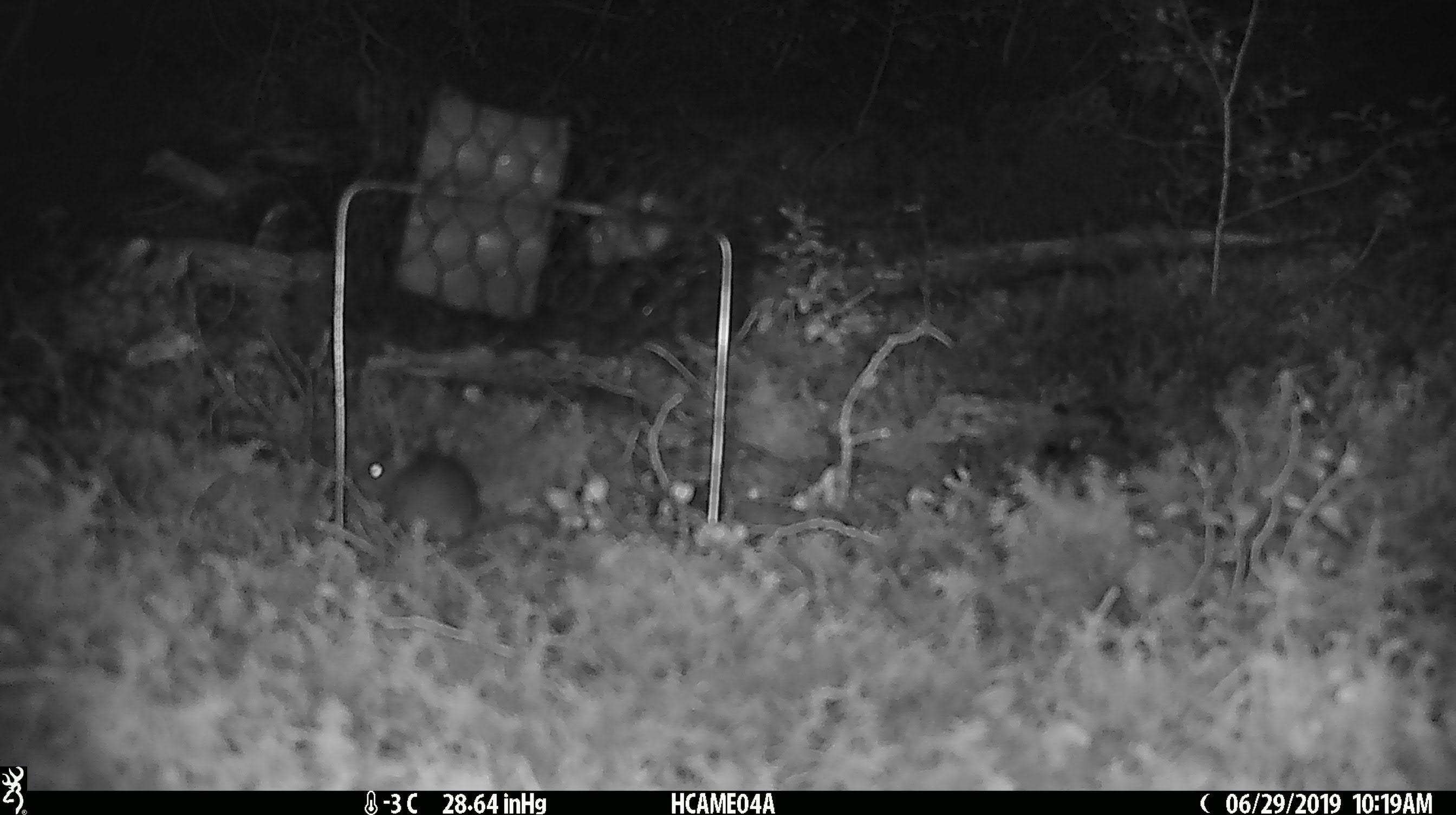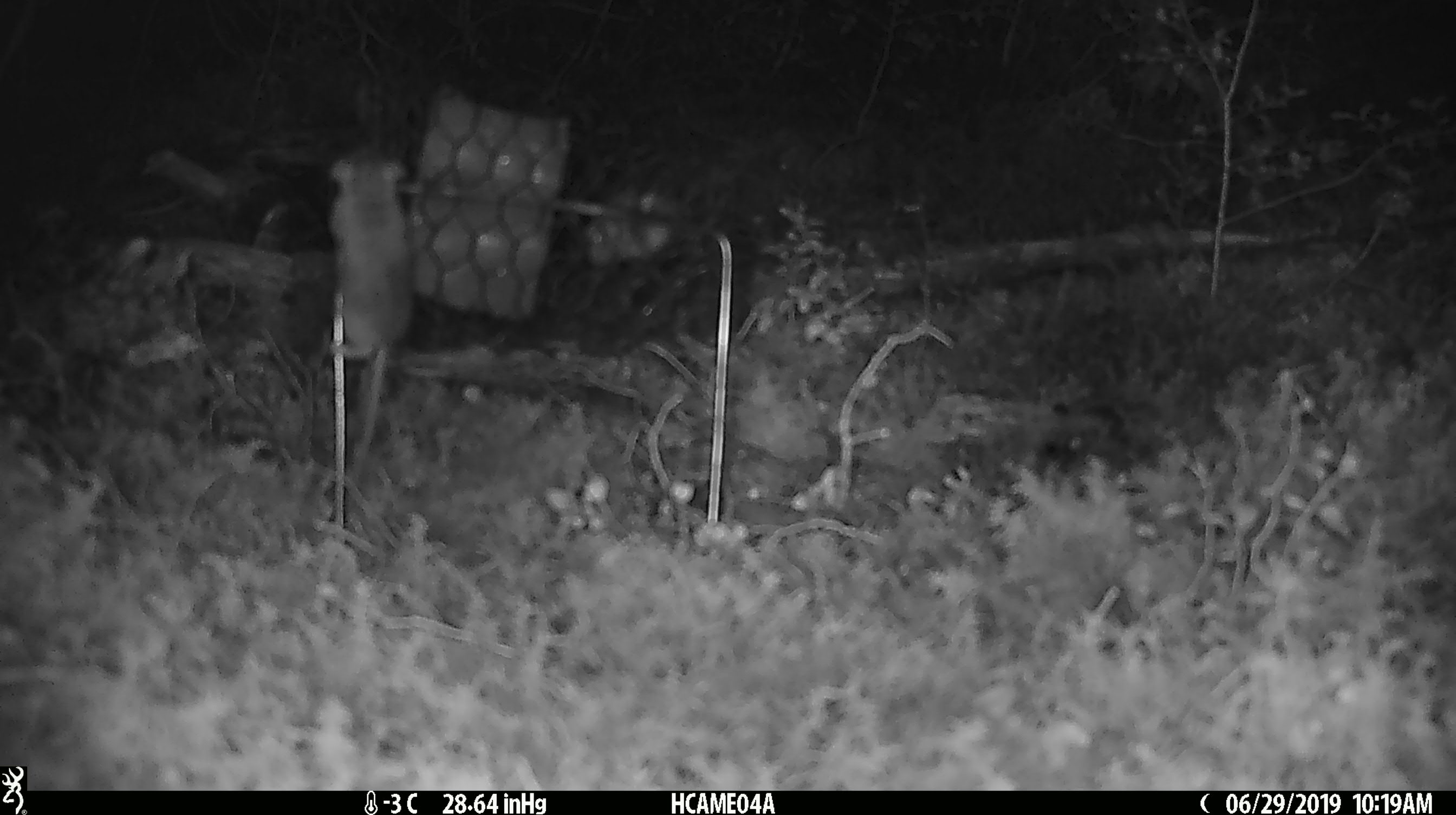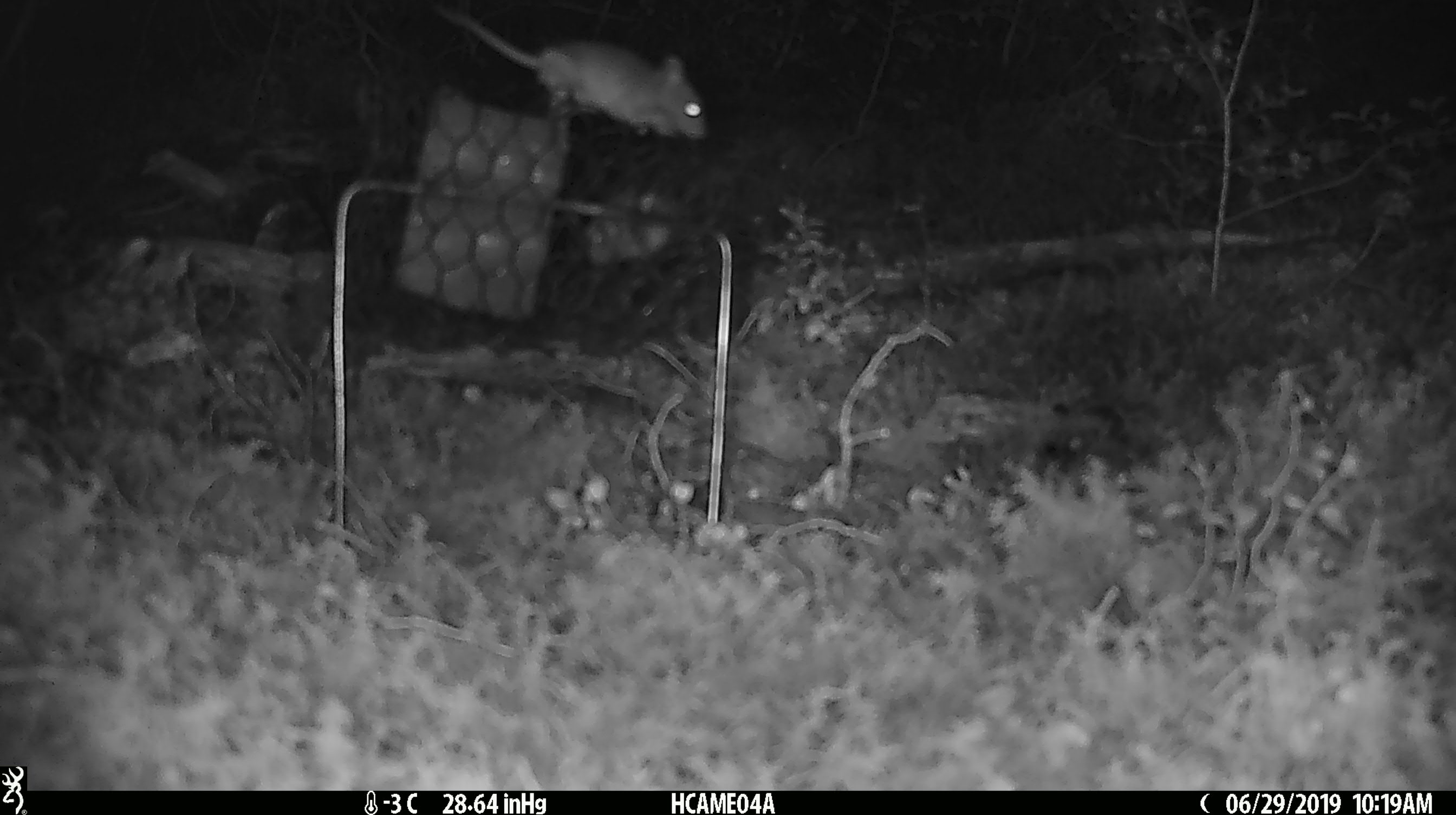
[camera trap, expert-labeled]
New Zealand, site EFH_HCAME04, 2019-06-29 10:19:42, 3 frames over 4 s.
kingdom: Animalia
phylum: Chordata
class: Mammalia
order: Rodentia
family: Muridae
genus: Mus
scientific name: Mus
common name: mouse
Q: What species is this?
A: Mouse (Mus).